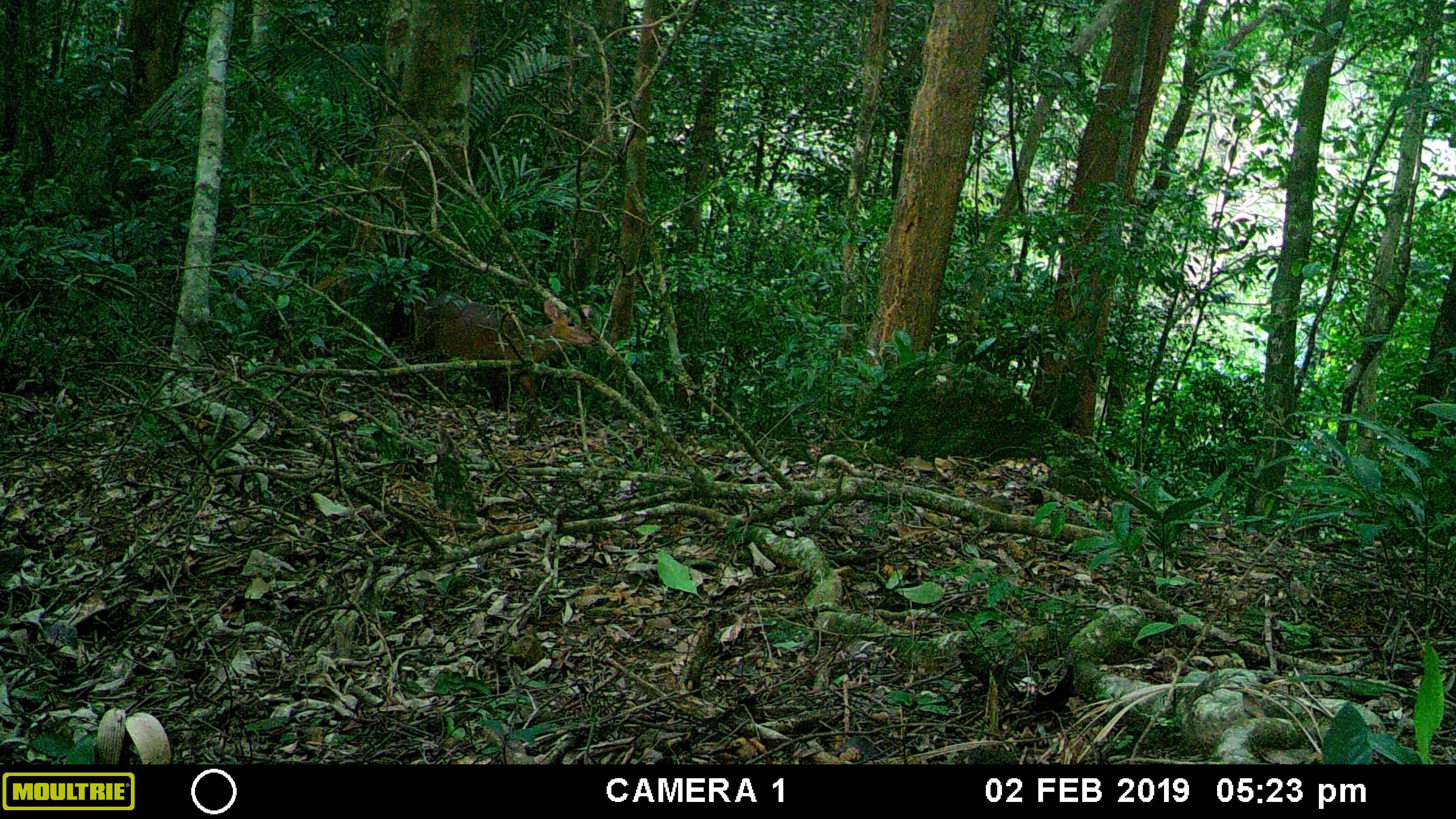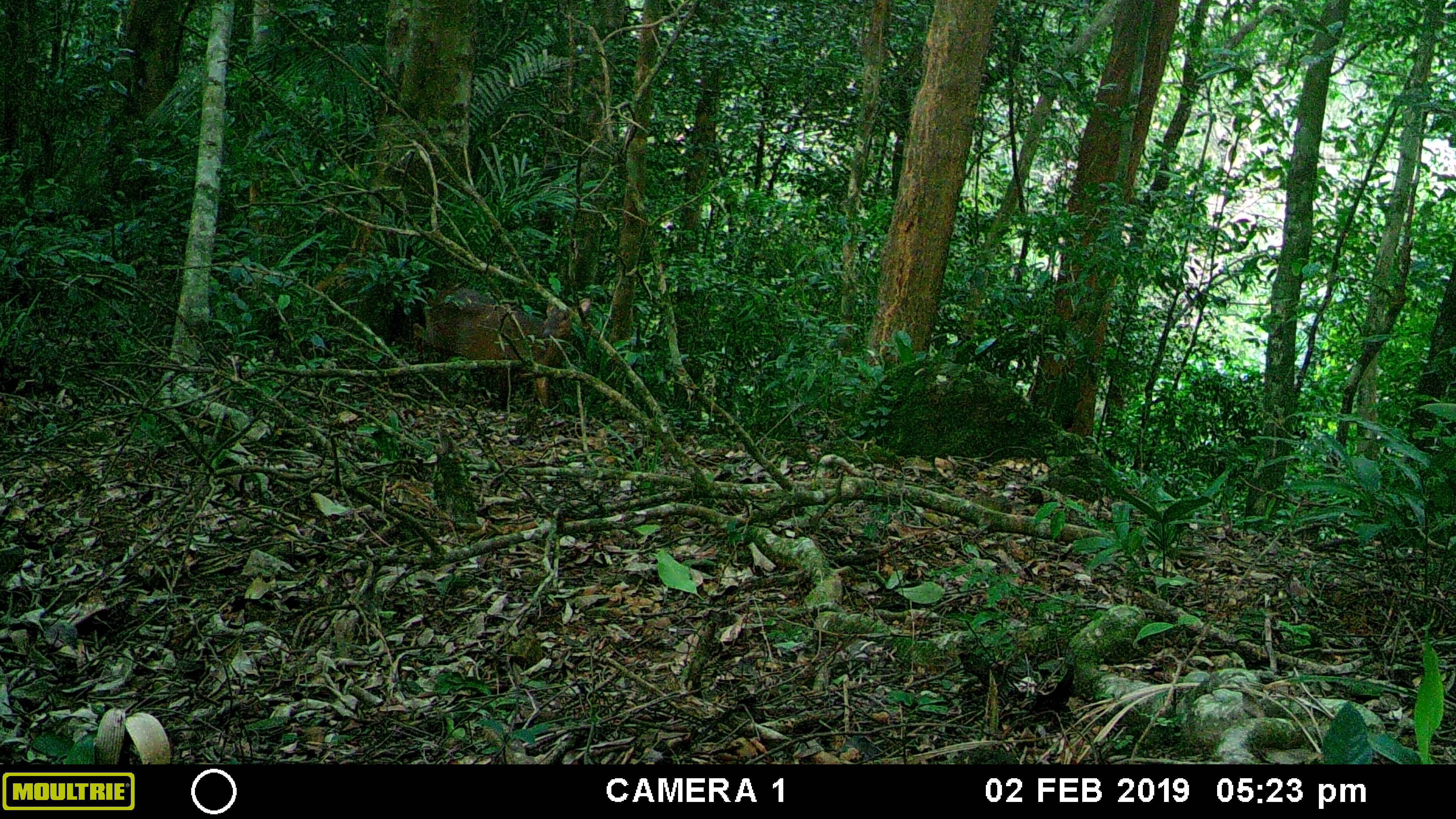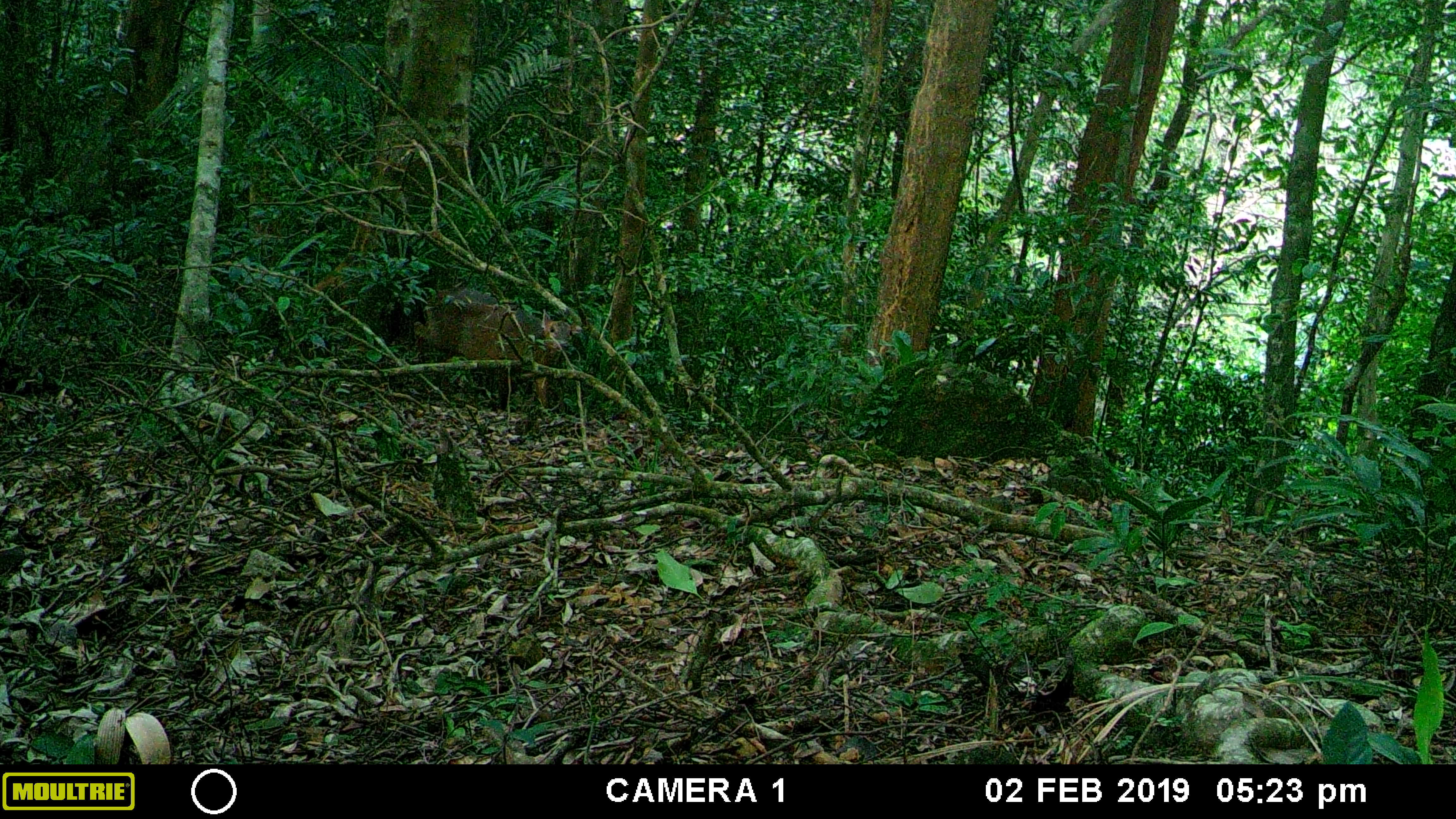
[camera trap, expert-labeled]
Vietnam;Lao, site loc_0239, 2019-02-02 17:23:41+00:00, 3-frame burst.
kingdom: Animalia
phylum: Chordata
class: Mammalia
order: Artiodactyla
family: Cervidae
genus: Muntiacus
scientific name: Muntiacus vuquangensis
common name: large-antlered muntjac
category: large antlered muntjac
Large antlered muntjac (large-antlered muntjac) (Muntiacus vuquangensis). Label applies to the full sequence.